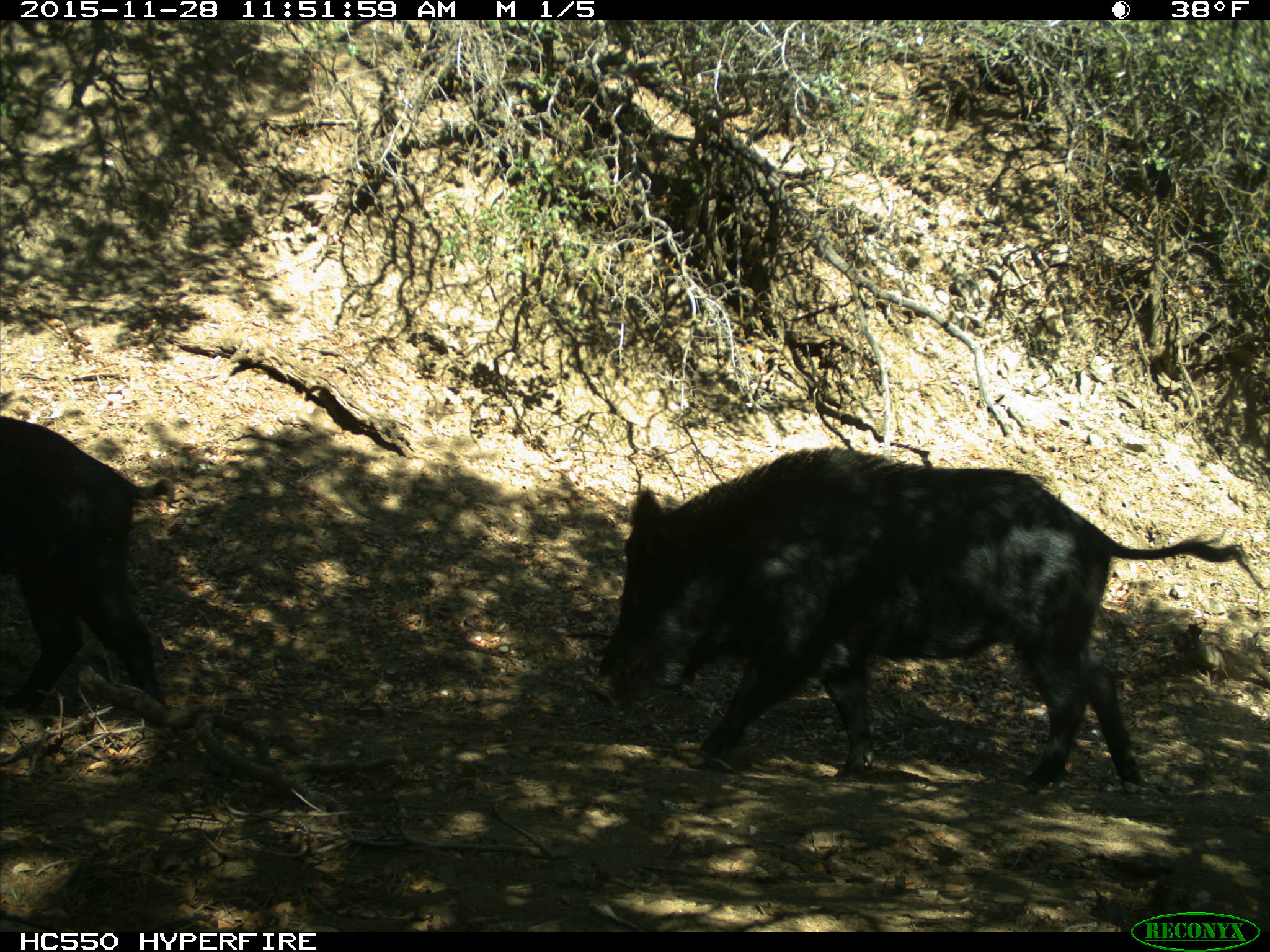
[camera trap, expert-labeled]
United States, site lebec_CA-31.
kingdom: Animalia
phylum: Chordata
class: Mammalia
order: Artiodactyla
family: Suidae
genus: Sus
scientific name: Sus scrofa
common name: wild boar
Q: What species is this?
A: Sus scrofa (wild boar).